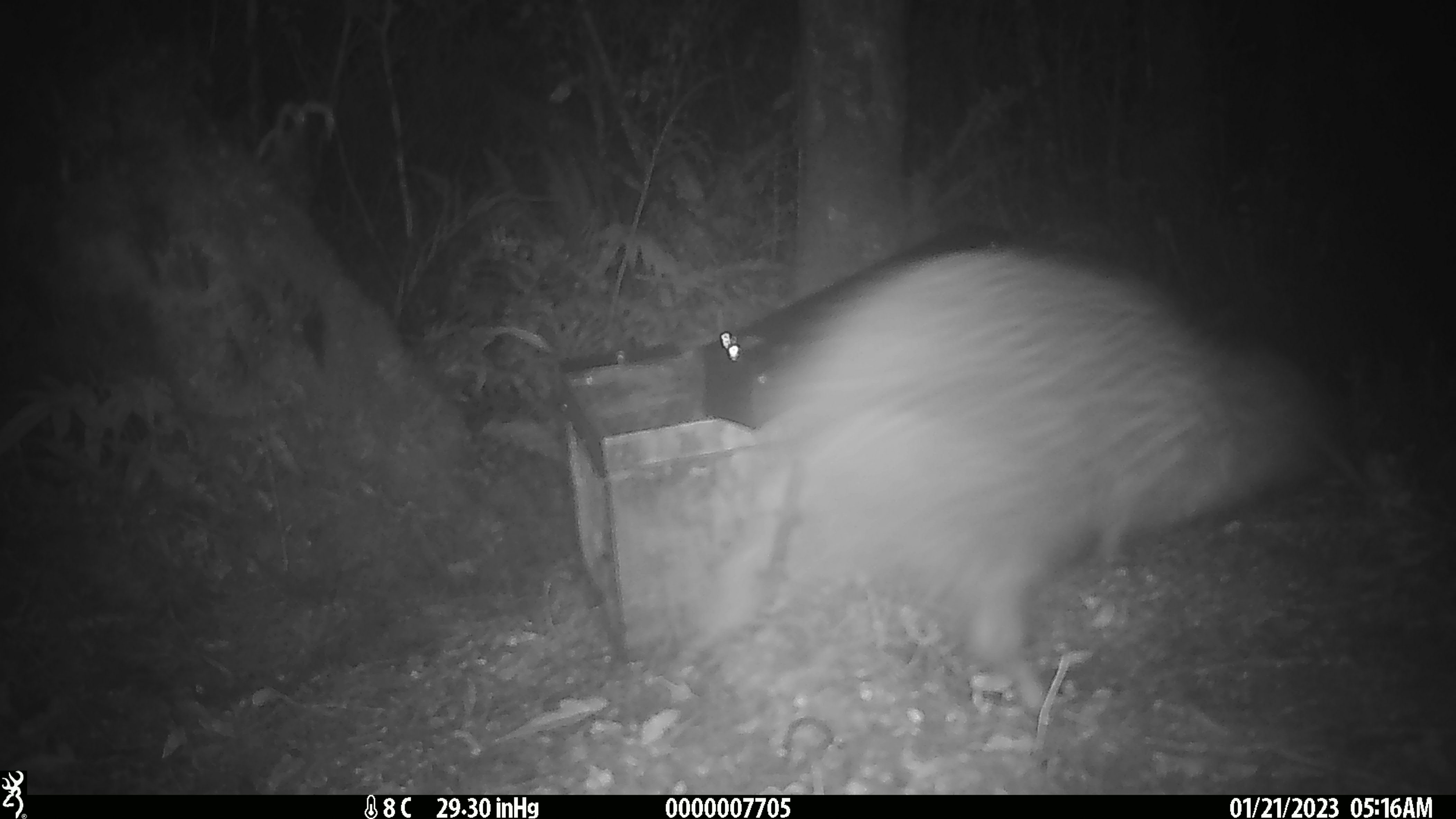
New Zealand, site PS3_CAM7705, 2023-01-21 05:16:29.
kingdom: Animalia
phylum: Chordata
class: Aves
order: Apterygiformes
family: Apterygidae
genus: Apteryx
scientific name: Apteryx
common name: kiwi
Kiwi (Apteryx).